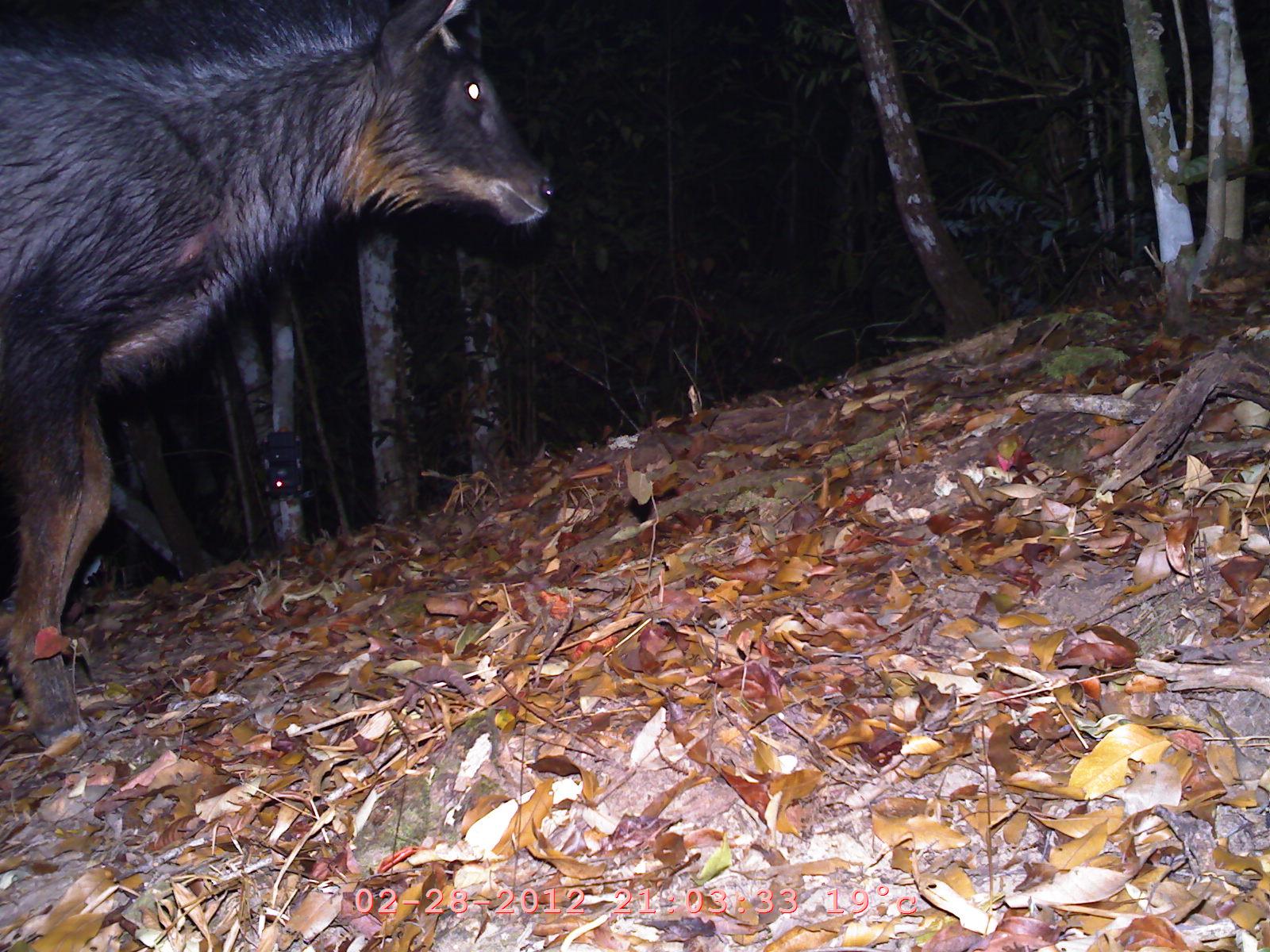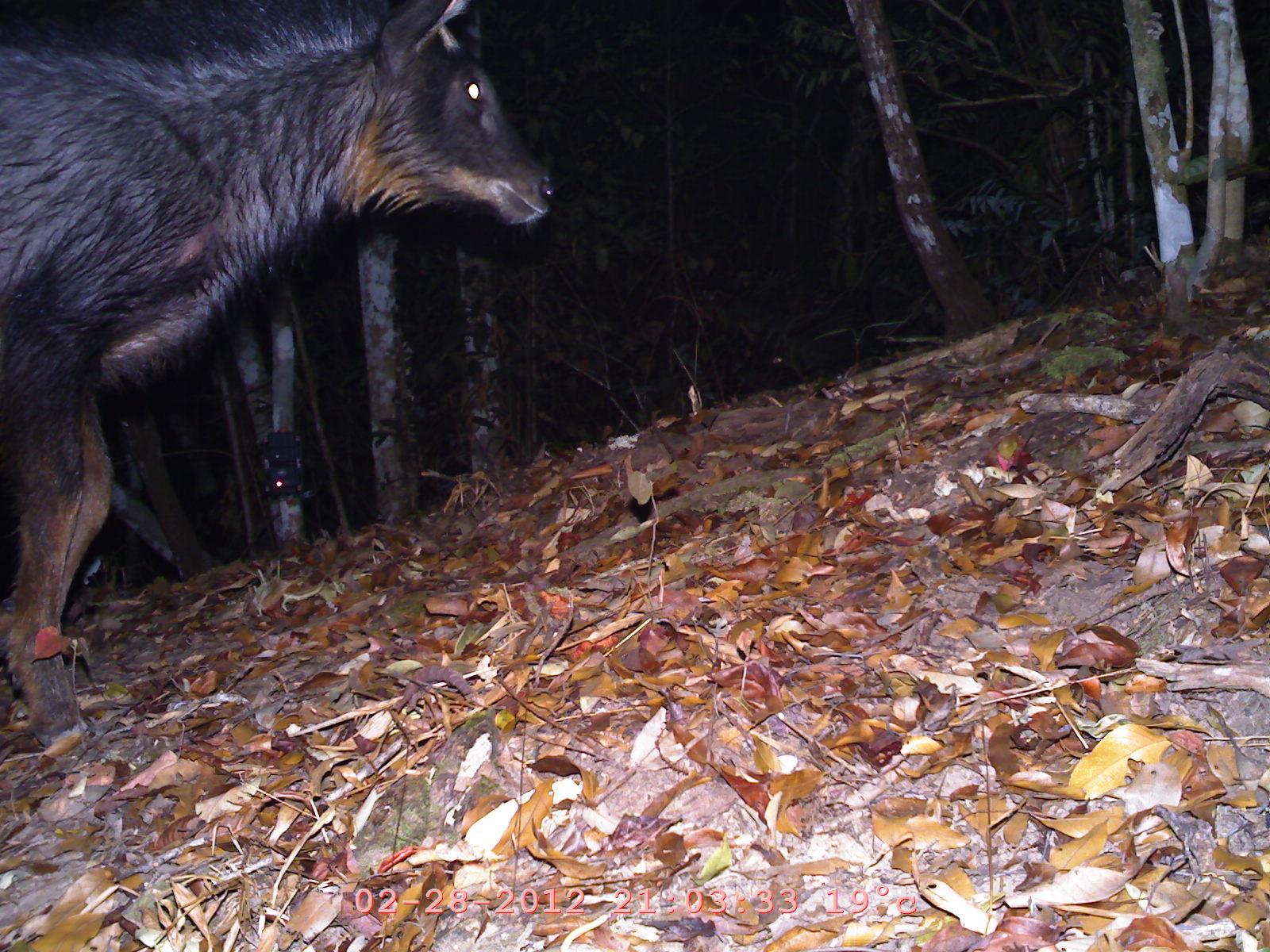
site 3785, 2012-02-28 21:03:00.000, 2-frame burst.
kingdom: Animalia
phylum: Chordata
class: Mammalia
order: Artiodactyla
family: Bovidae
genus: Capricornis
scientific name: Capricornis sumatraensis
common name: chinese serow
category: capricornis milneedwardsii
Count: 1.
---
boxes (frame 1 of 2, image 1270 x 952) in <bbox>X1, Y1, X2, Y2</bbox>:
capricornis milneedwardsii: <bbox>0, 0, 556, 743</bbox>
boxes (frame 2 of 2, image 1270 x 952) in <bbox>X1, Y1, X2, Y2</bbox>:
capricornis milneedwardsii: <bbox>0, 0, 556, 747</bbox>